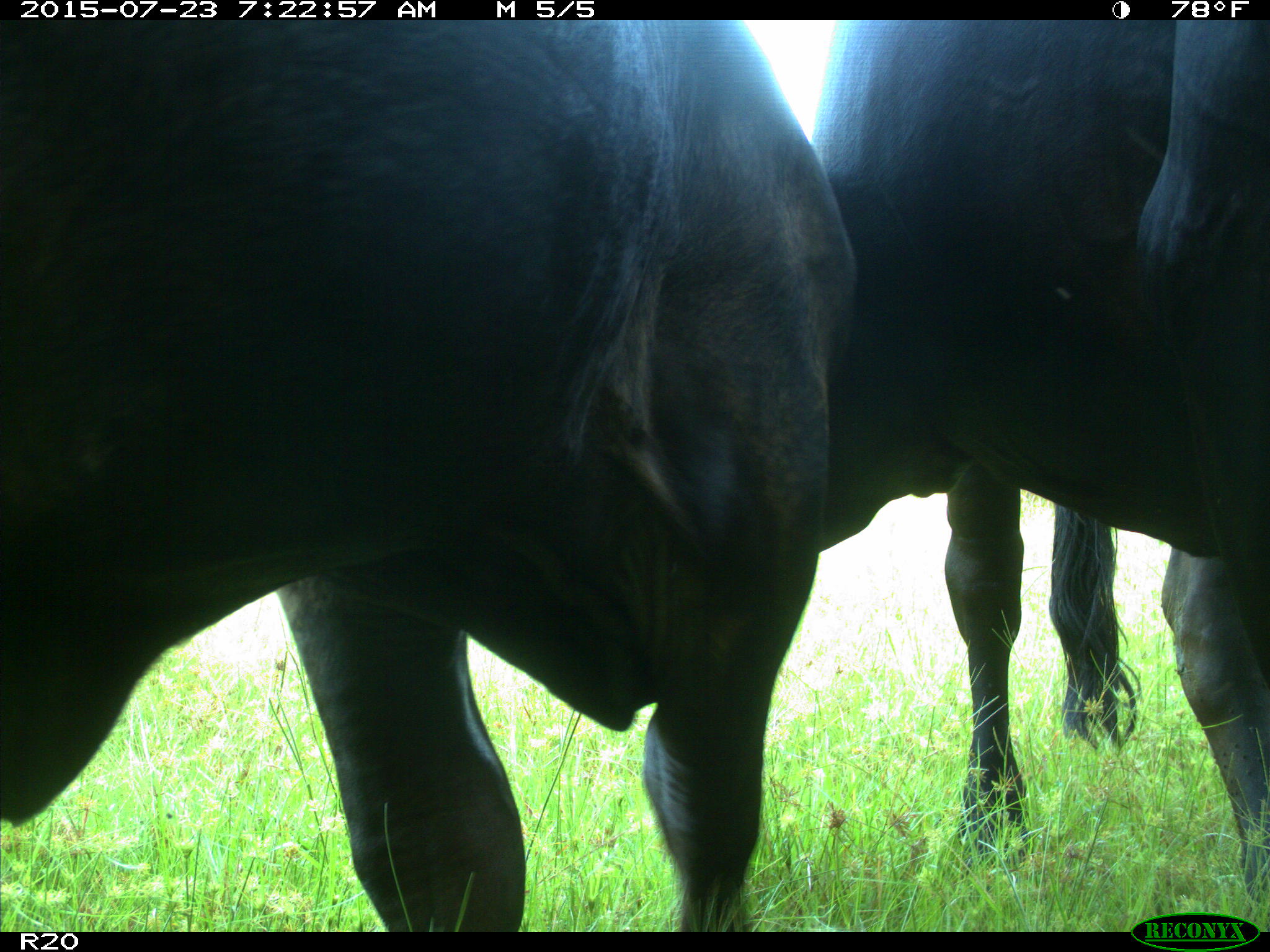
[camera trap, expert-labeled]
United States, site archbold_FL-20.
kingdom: Animalia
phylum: Chordata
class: Mammalia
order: Artiodactyla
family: Bovidae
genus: Bos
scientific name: Bos taurus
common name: domestic cow